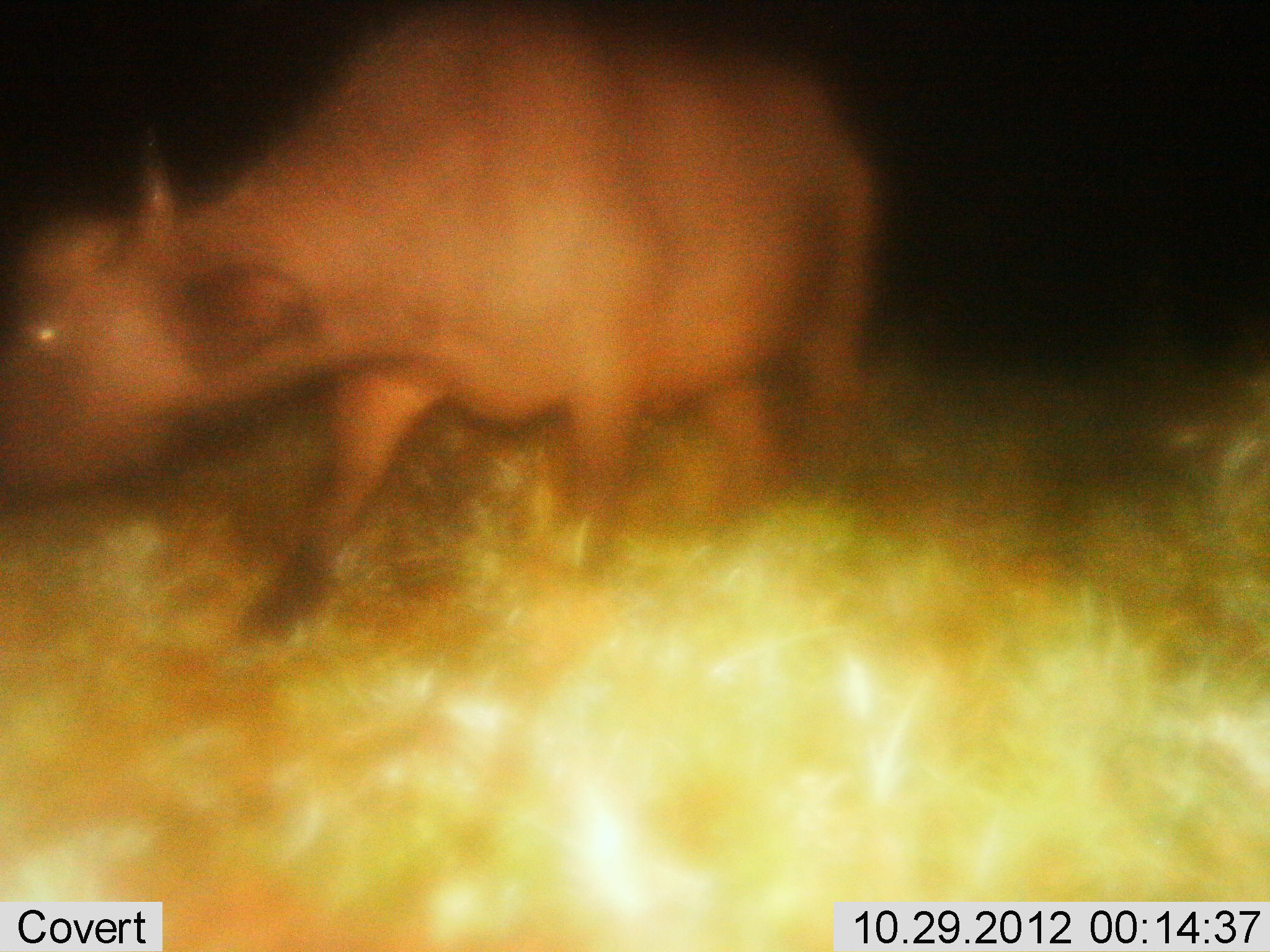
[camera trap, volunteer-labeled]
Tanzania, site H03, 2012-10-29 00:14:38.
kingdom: Animalia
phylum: Chordata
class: Mammalia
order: Artiodactyla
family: Bovidae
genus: Syncerus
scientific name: Syncerus caffer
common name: cape buffalo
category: buffalo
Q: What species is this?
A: Buffalo (cape buffalo) (Syncerus caffer).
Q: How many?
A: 1.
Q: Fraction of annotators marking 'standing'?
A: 10%.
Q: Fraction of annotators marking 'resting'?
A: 0%.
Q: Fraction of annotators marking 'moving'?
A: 80%.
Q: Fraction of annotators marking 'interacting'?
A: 0%.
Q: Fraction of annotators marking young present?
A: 0%.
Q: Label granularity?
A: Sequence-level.